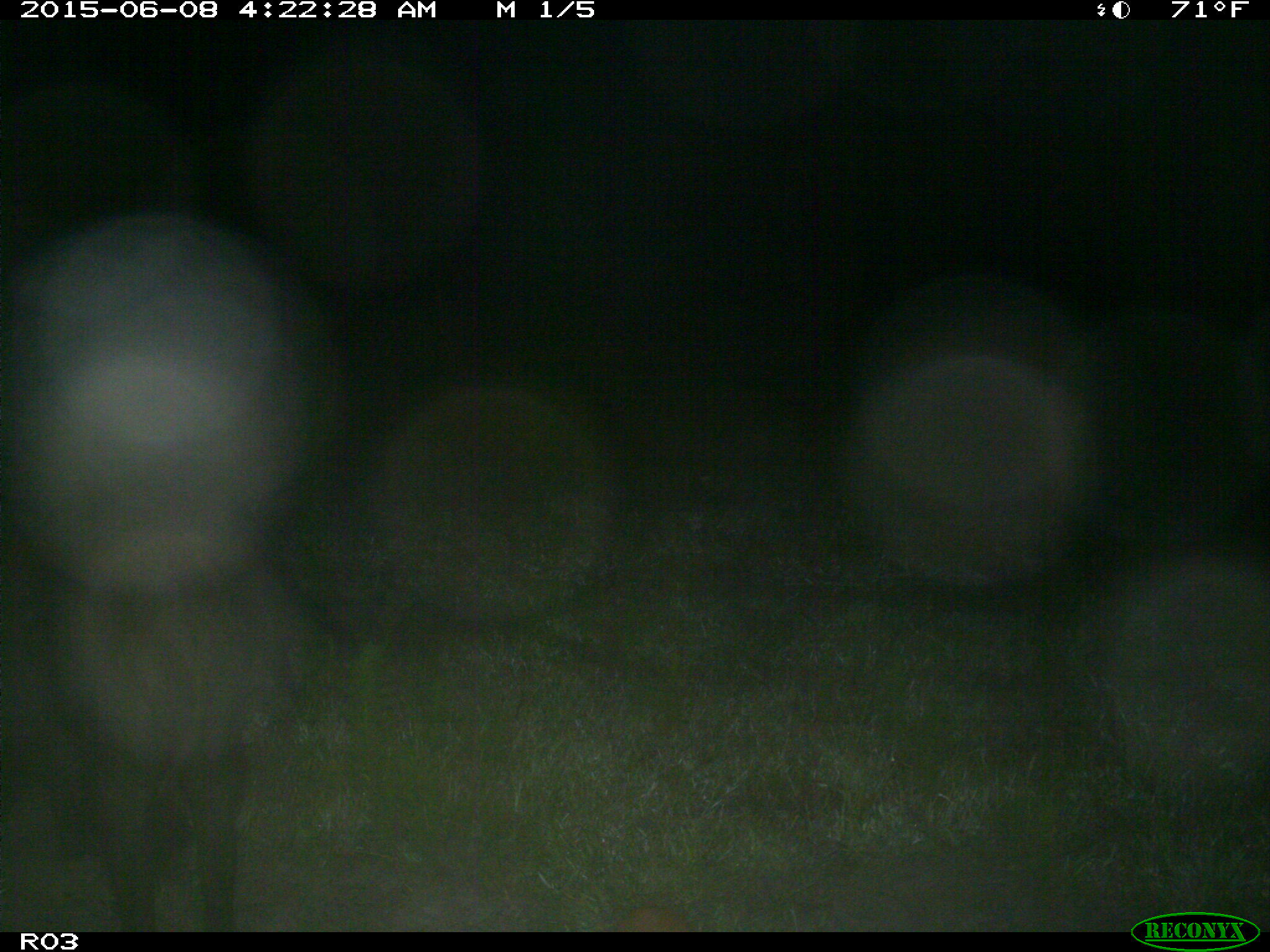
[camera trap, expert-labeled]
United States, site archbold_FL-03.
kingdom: Animalia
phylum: Chordata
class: Mammalia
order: Artiodactyla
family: Suidae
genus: Sus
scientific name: Sus scrofa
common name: wild boar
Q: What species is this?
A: Sus scrofa (wild boar).